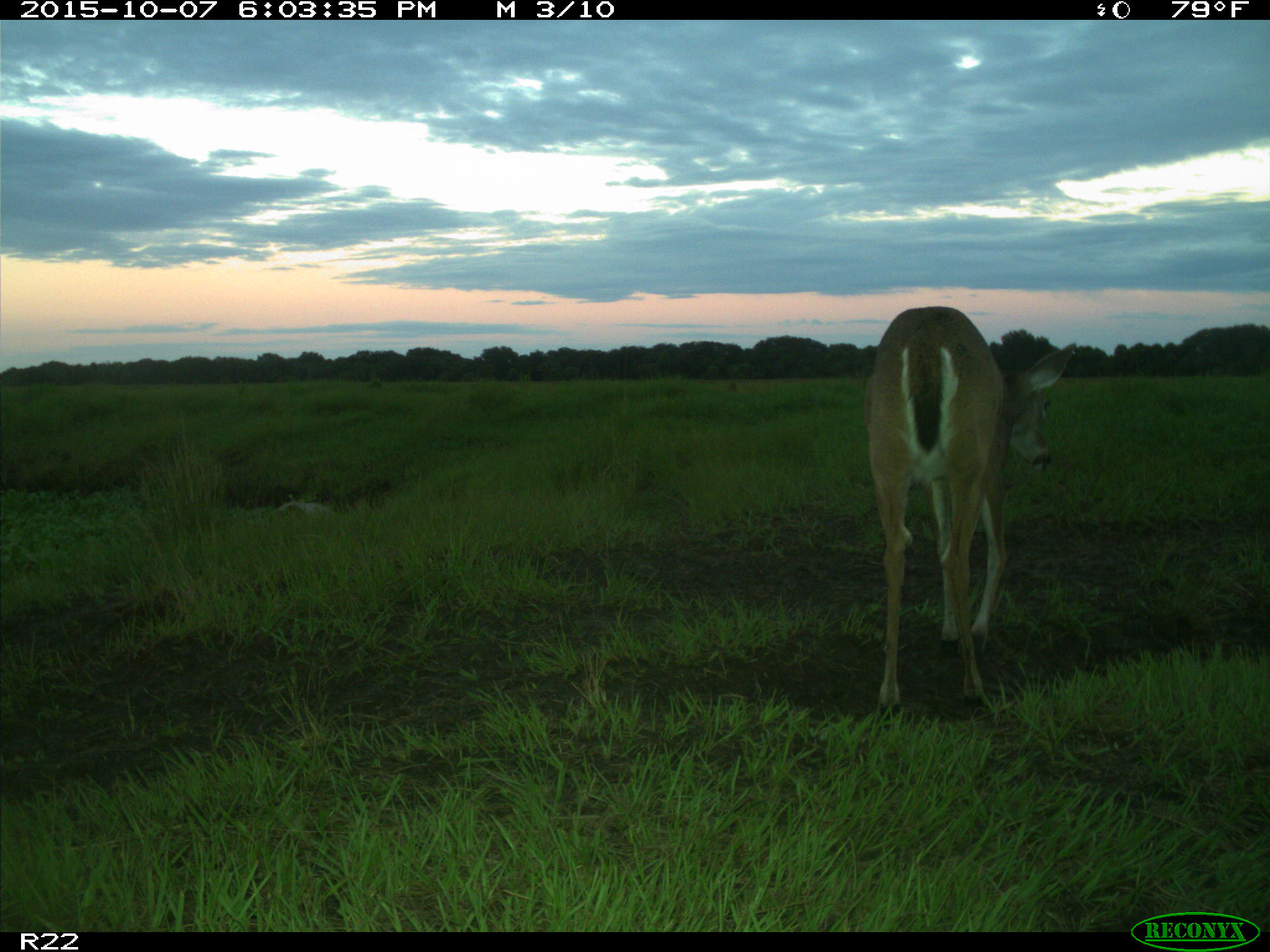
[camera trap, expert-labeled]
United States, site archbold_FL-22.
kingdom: Animalia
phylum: Chordata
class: Mammalia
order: Artiodactyla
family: Cervidae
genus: Odocoileus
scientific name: Odocoileus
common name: deer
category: unidentified deer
Unidentified deer (deer) (Odocoileus).